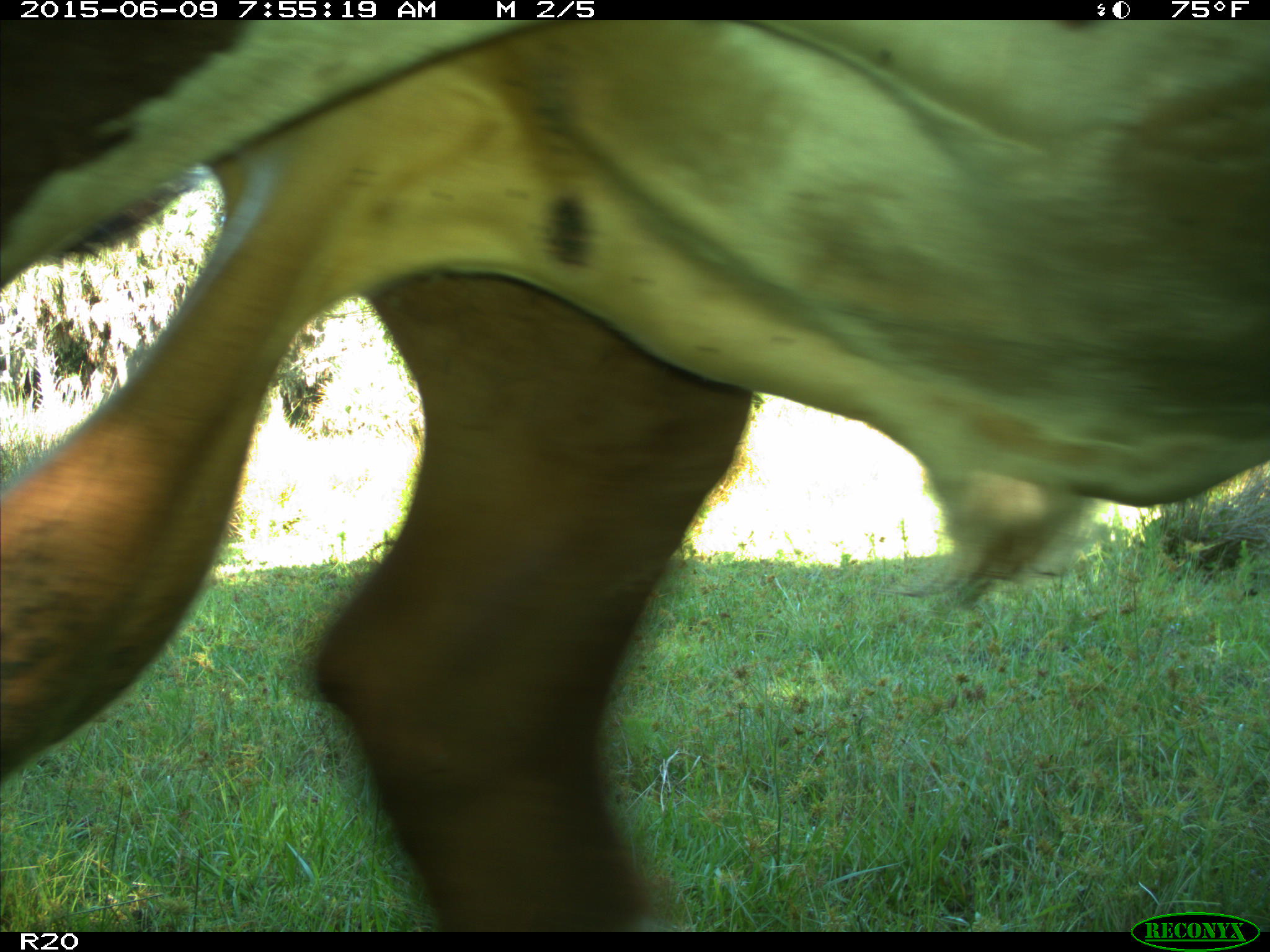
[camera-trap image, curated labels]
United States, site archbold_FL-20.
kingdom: Animalia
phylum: Chordata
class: Mammalia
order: Artiodactyla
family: Bovidae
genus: Bos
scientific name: Bos taurus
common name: domestic cow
Bos taurus (domestic cow).